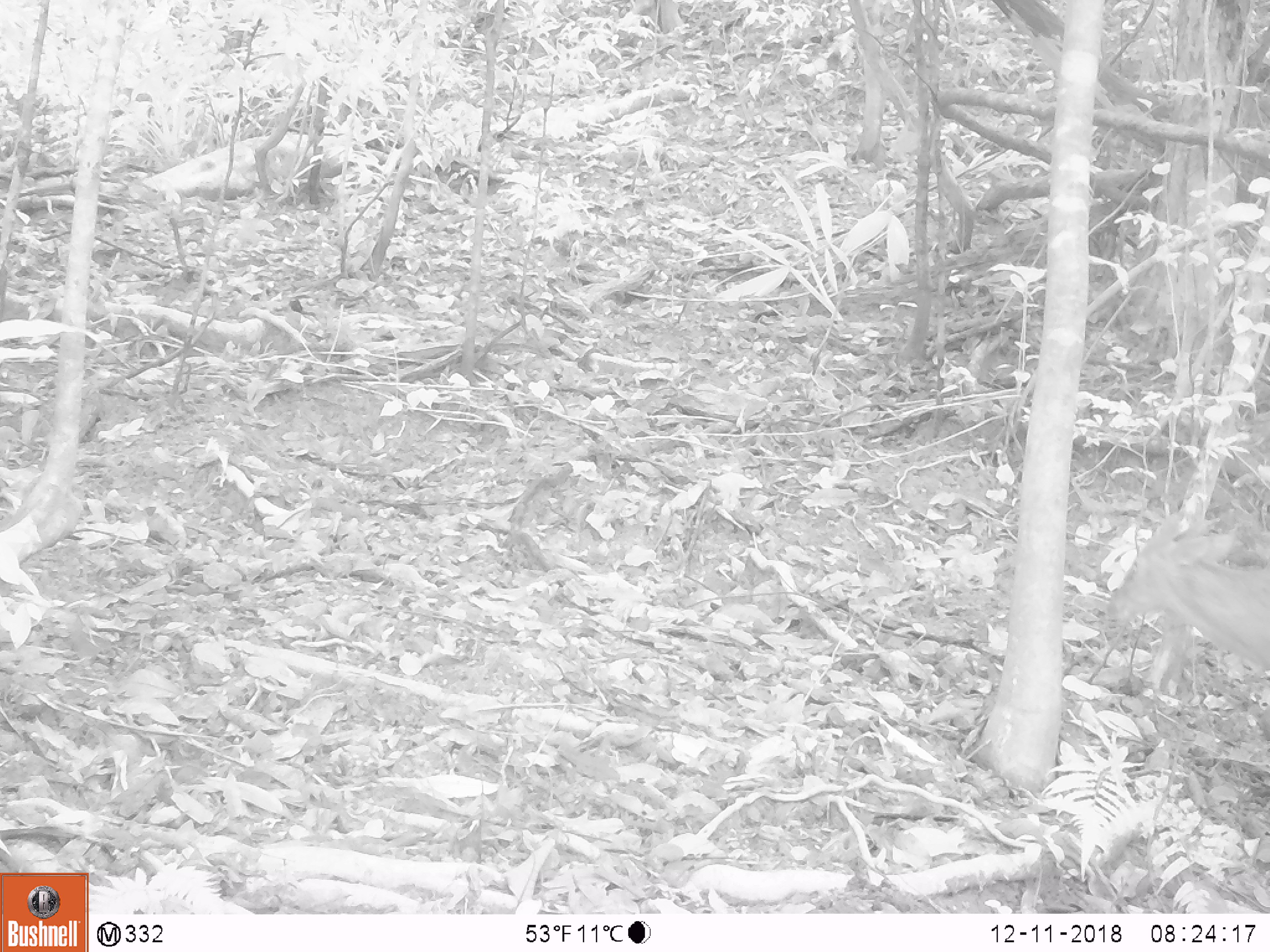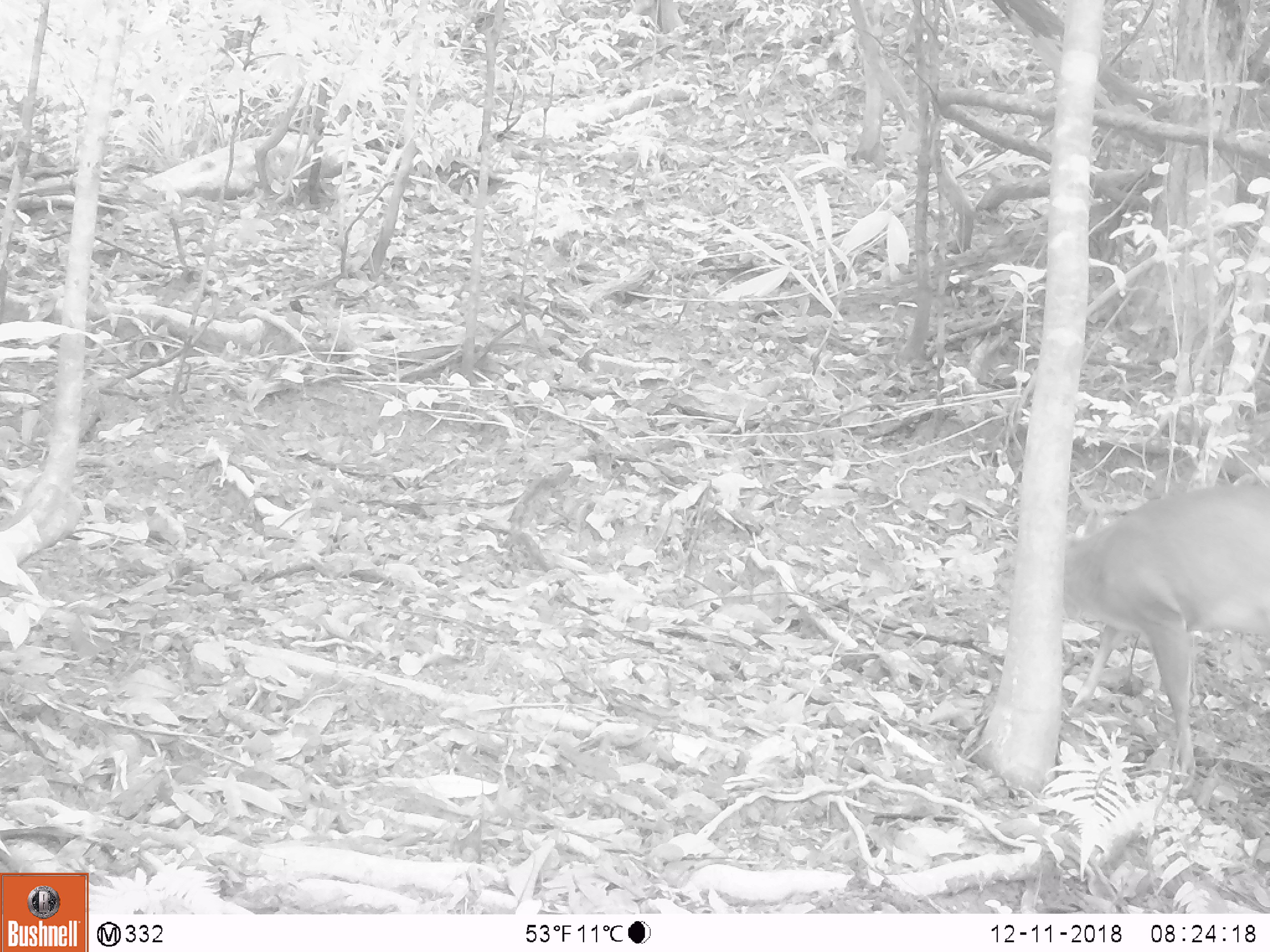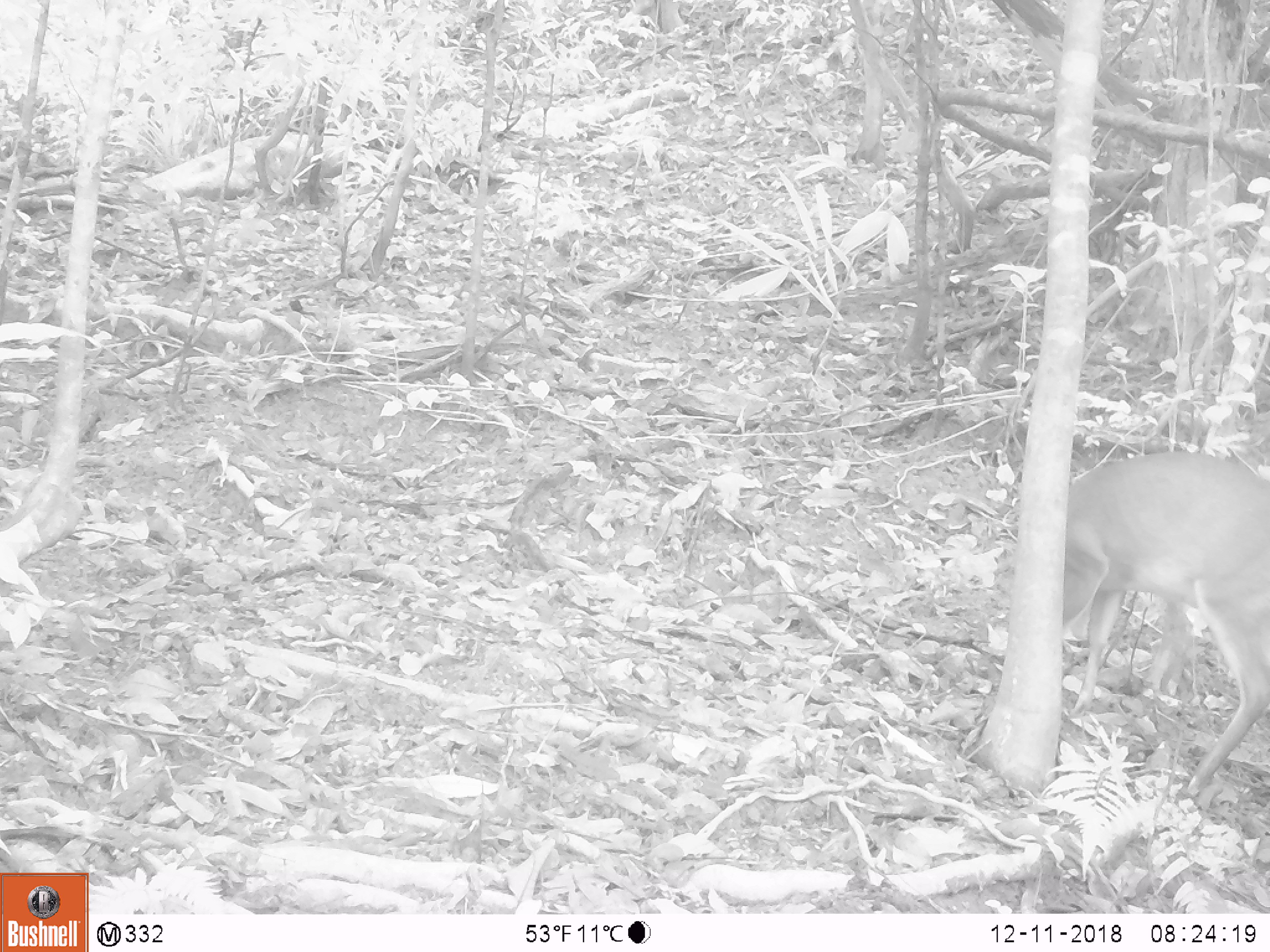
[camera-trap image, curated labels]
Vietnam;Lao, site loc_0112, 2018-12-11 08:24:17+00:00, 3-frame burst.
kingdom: Animalia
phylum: Chordata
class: Mammalia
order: Artiodactyla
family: Cervidae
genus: Muntiacus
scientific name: Muntiacus vuquangensis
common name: large-antlered muntjac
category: large antlered muntjac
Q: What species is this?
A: Large antlered muntjac (large-antlered muntjac) (Muntiacus vuquangensis).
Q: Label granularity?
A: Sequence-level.